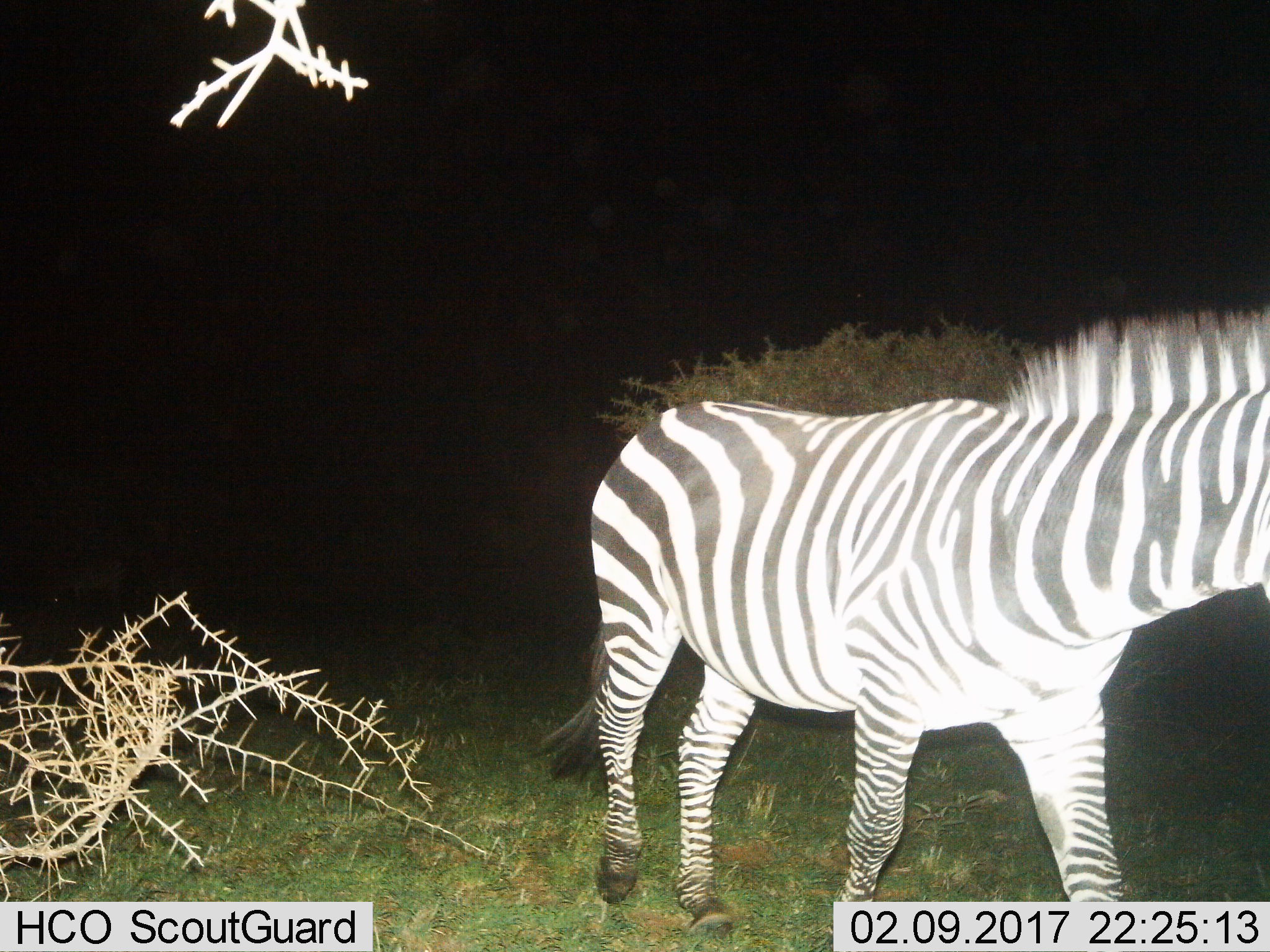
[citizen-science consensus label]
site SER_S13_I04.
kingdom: Animalia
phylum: Chordata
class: Mammalia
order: Perissodactyla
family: Equidae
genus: Equus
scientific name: Equus quagga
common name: plains zebra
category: zebraplains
Zebraplains (plains zebra) (Equus quagga), count 1. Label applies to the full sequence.